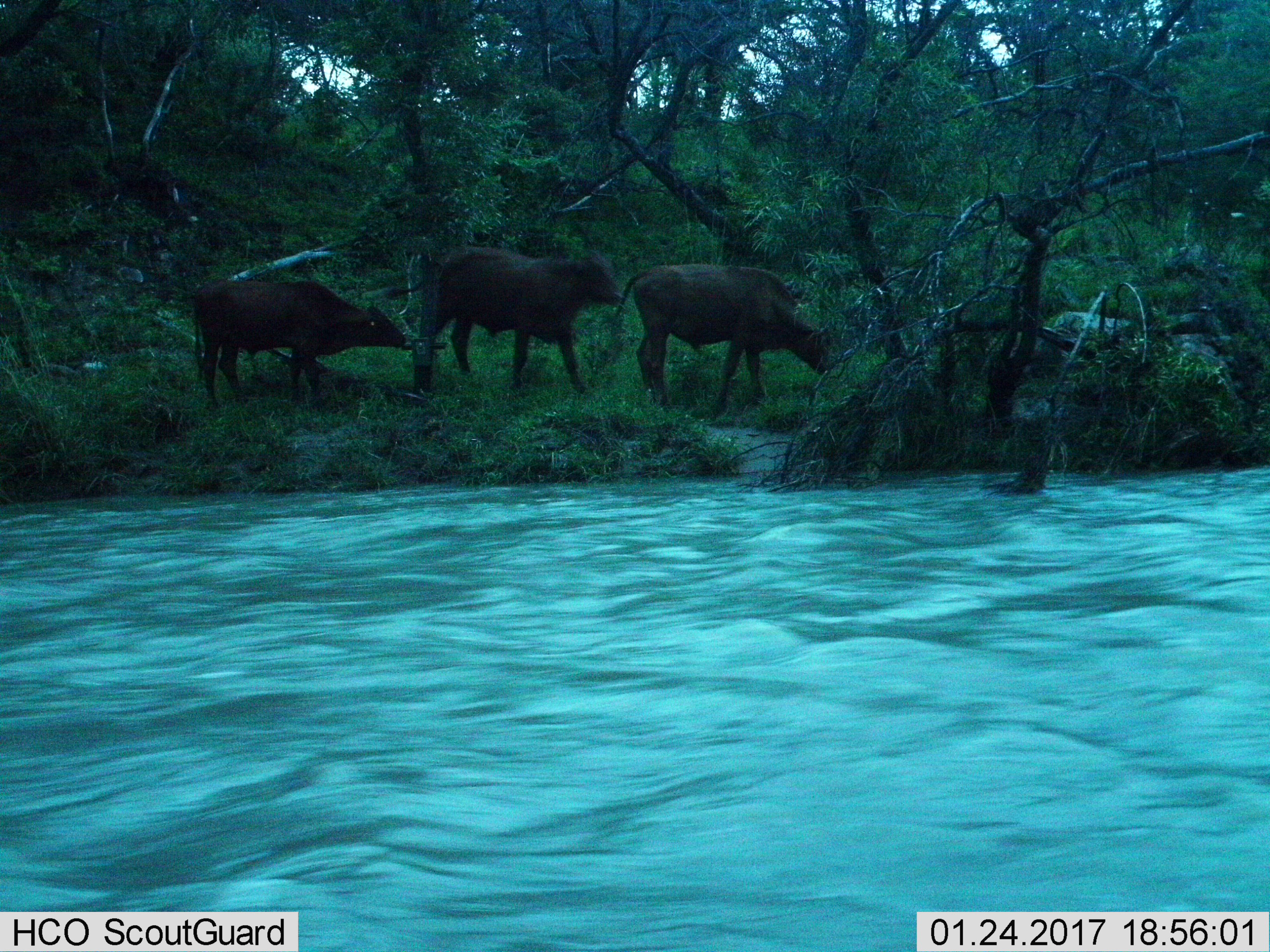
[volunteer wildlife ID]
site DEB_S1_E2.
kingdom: Animalia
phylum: Chordata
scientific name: Vertebrata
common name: domestic animal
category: domesticanimal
Domesticanimal (domestic animal) (Vertebrata), count 3. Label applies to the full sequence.